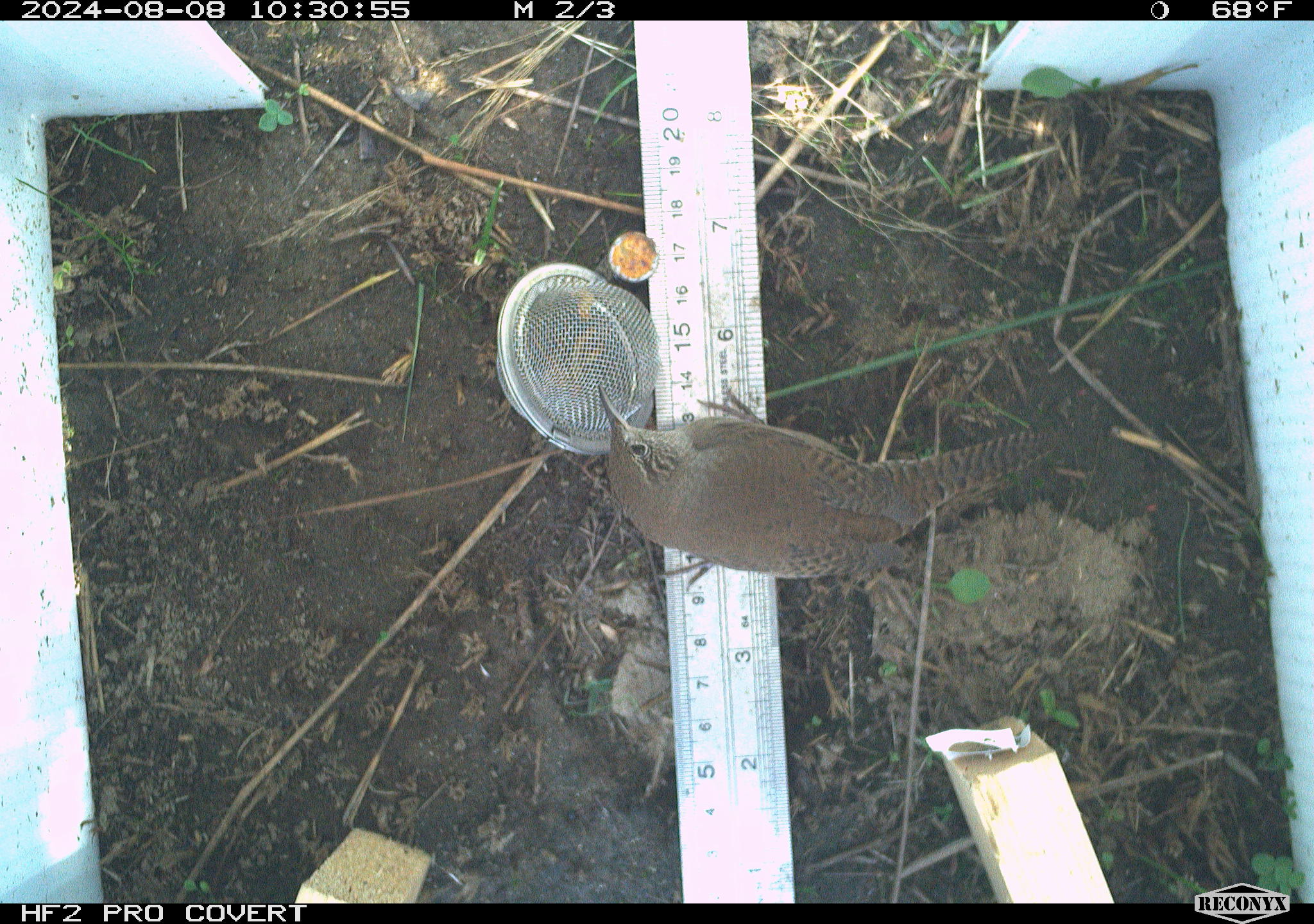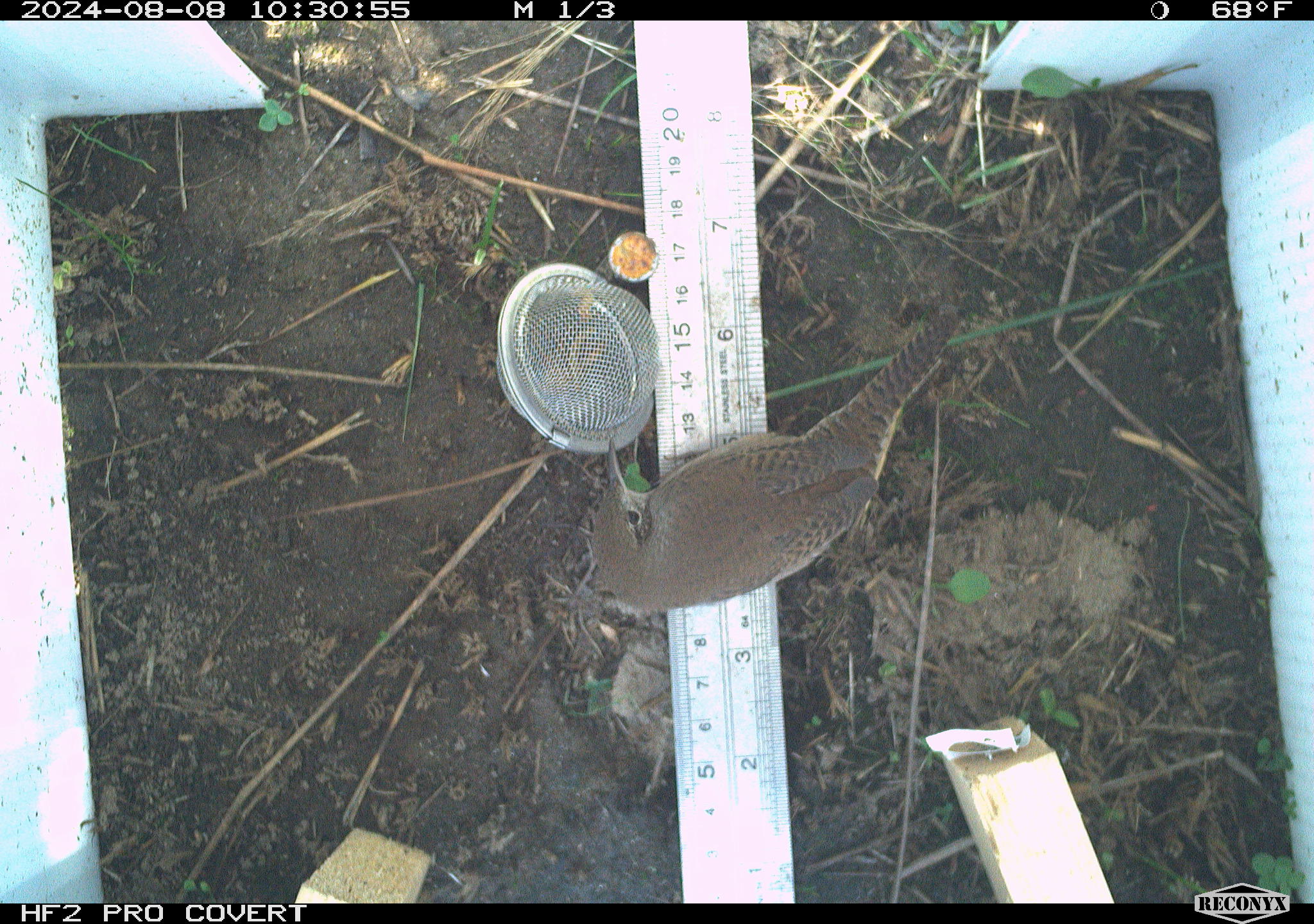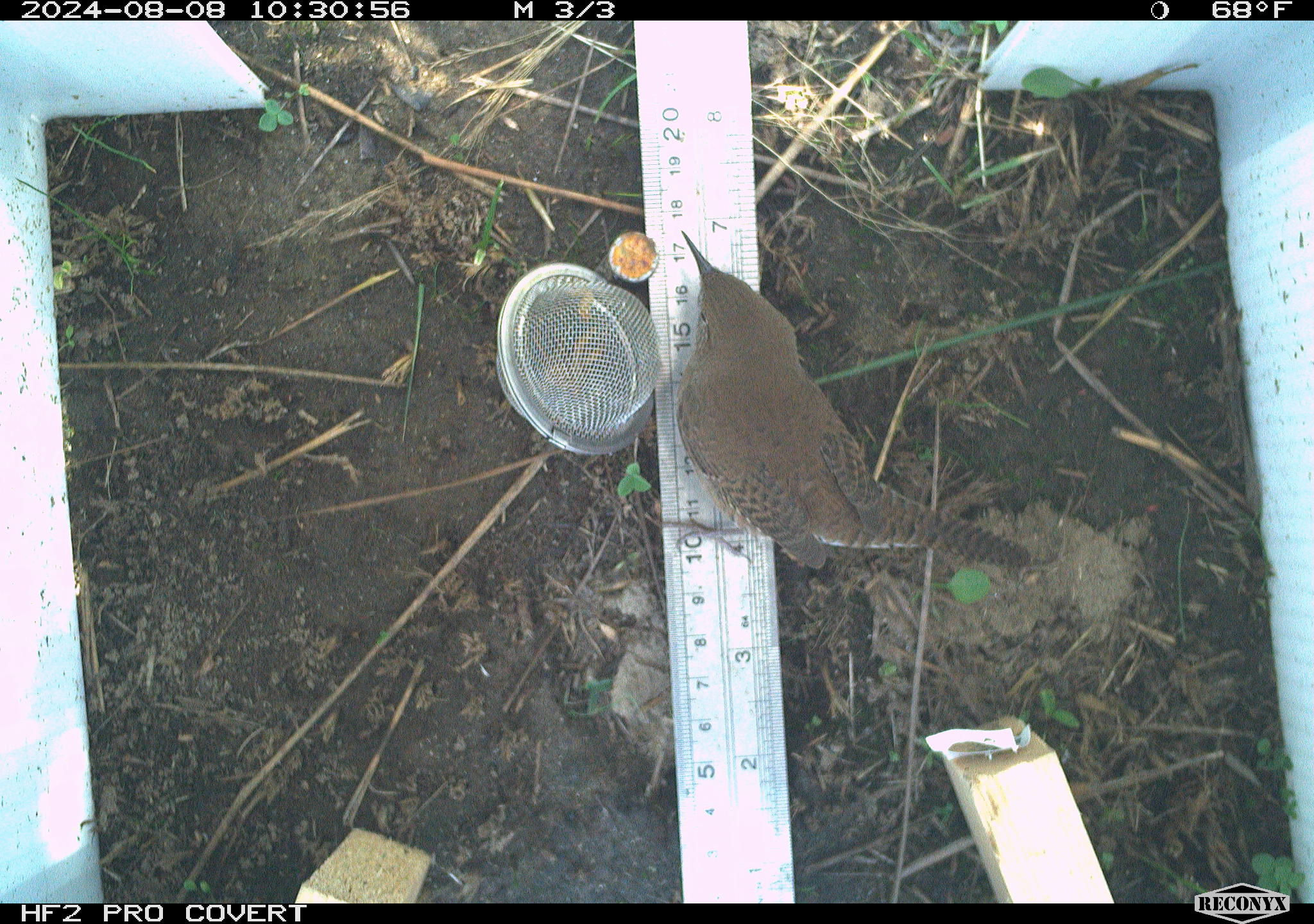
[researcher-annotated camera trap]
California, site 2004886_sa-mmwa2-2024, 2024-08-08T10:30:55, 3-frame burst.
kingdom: Animalia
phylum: Chordata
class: Aves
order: Passeriformes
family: Troglodytidae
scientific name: Troglodytidae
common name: wren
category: troglodytidae family